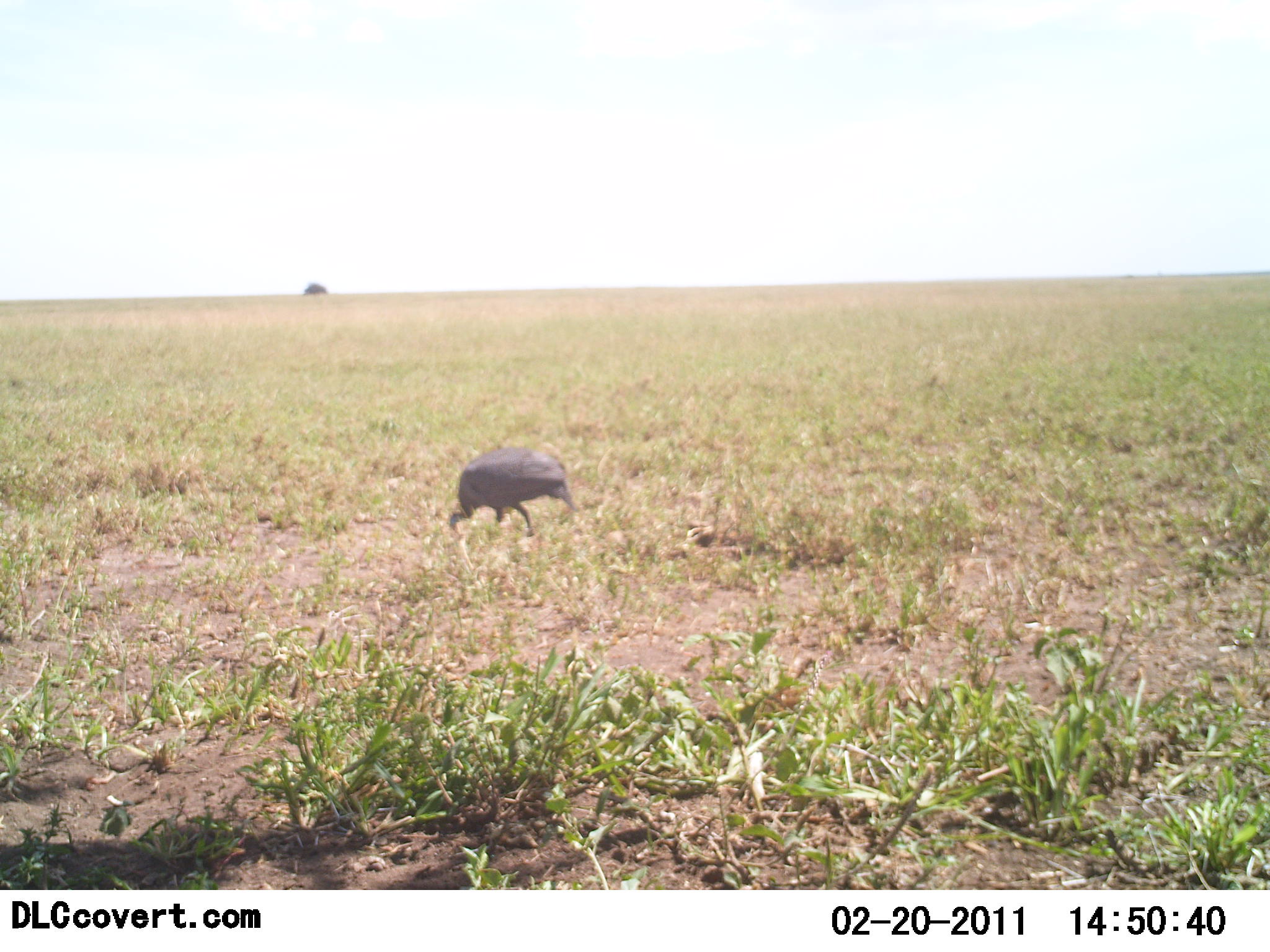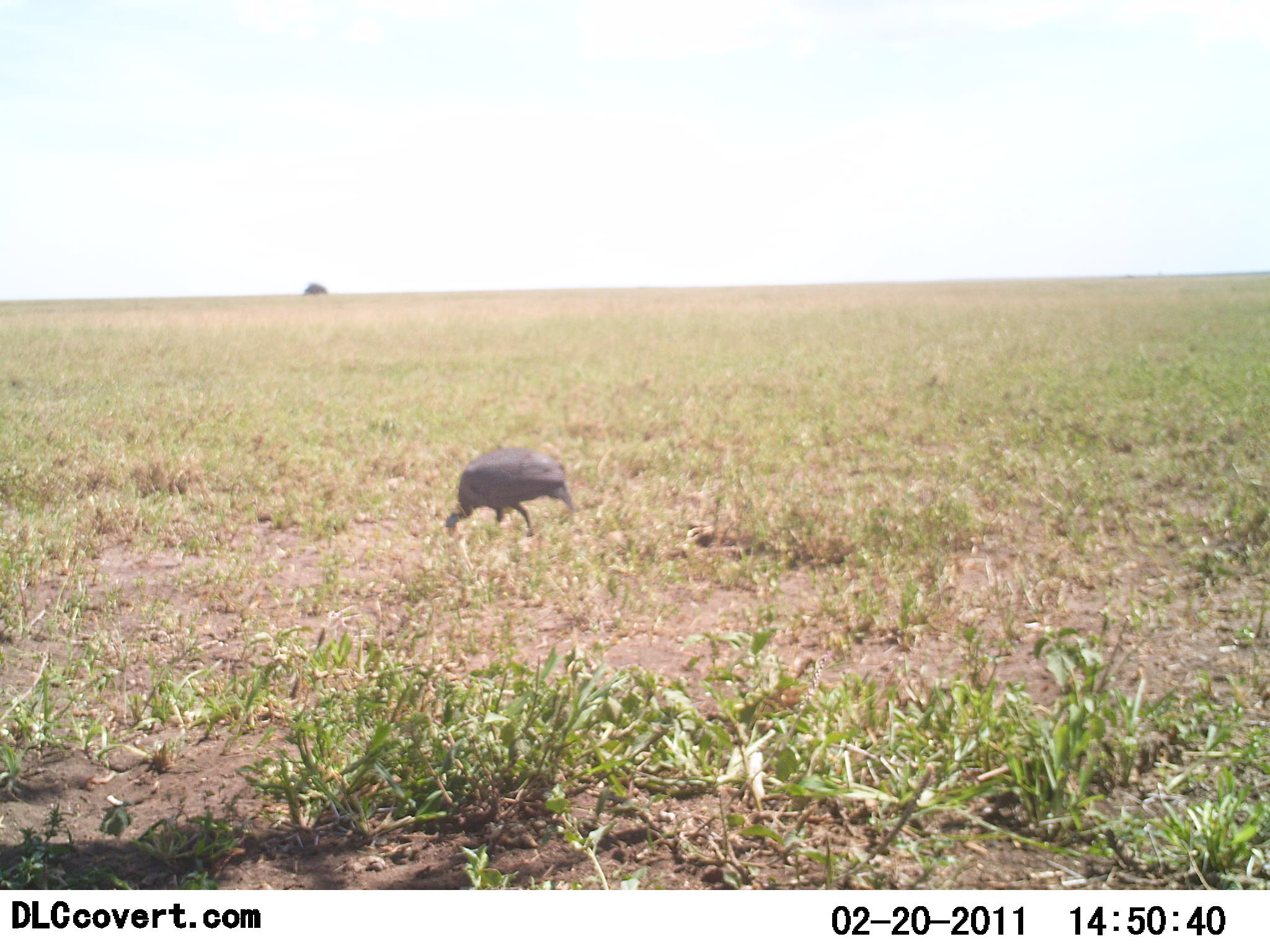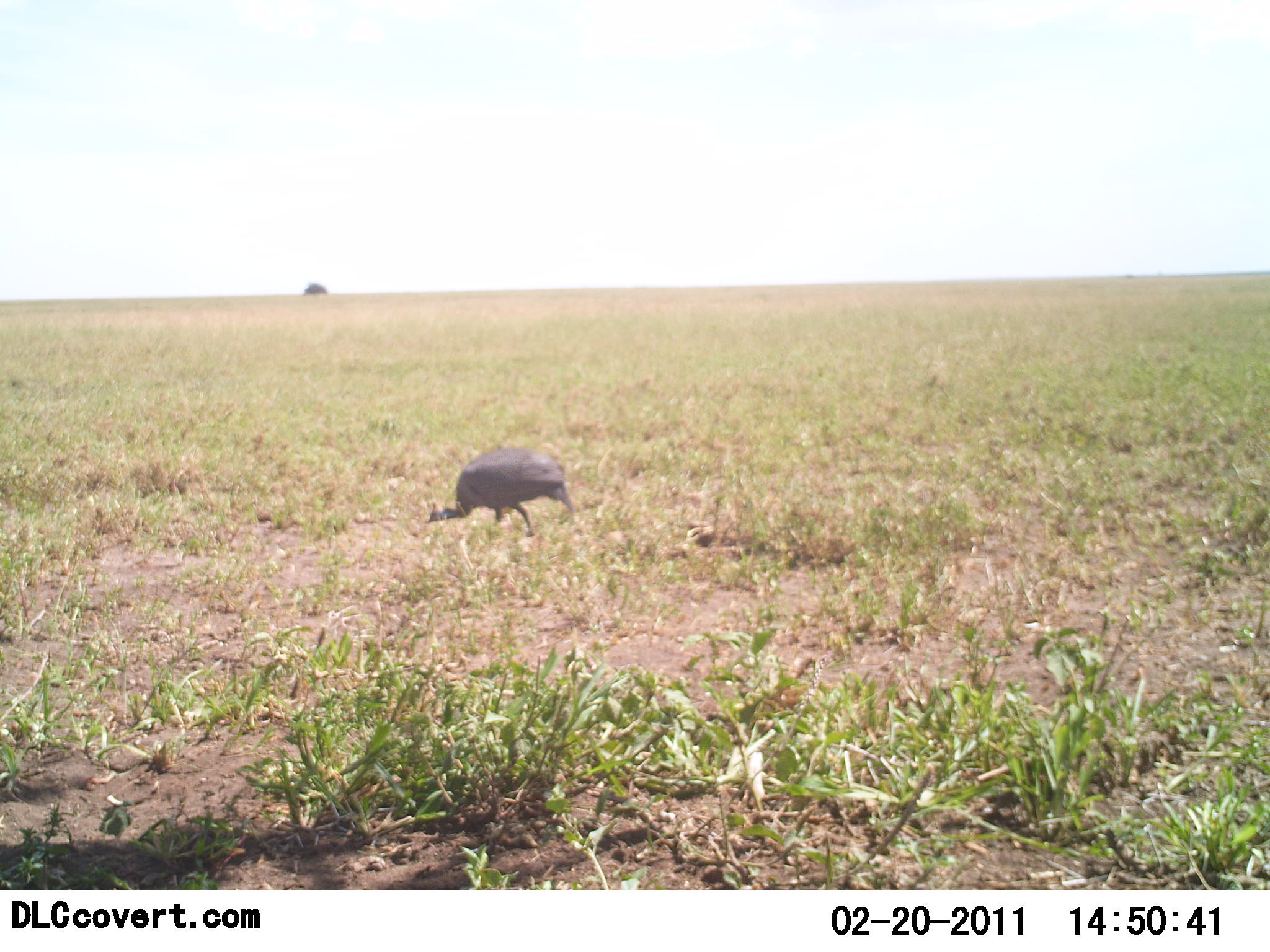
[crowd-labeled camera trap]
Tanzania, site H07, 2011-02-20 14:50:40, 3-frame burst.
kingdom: Animalia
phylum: Chordata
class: Aves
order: Galliformes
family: Numididae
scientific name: Numididae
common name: guinea fowl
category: guineafowl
Guineafowl (guinea fowl) (Numididae), count 1. Behavior (volunteer vote fractions): standing 25%, resting 0%, moving 8%, interacting 0%. Young present (vote fraction): 0%. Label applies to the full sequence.